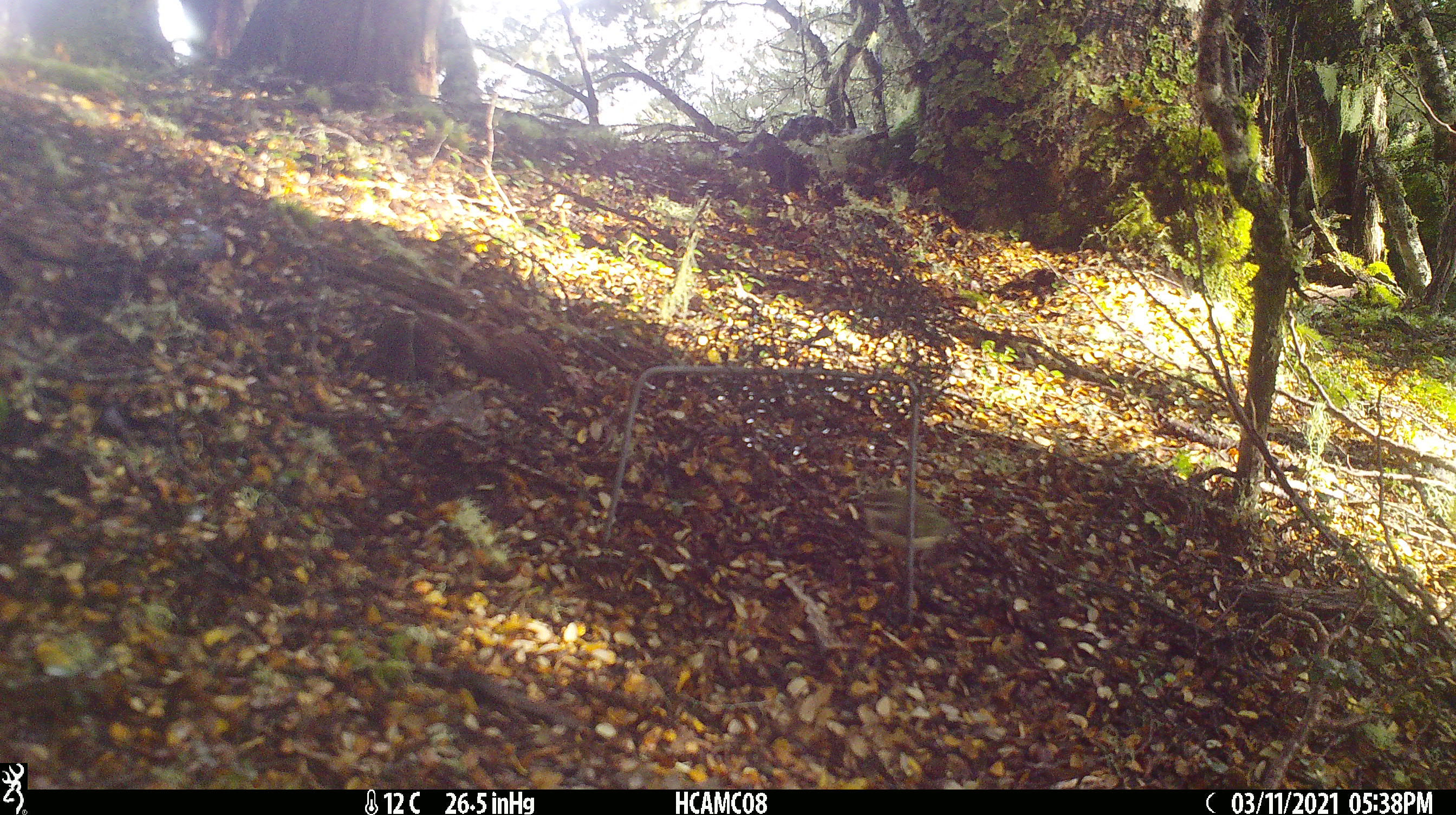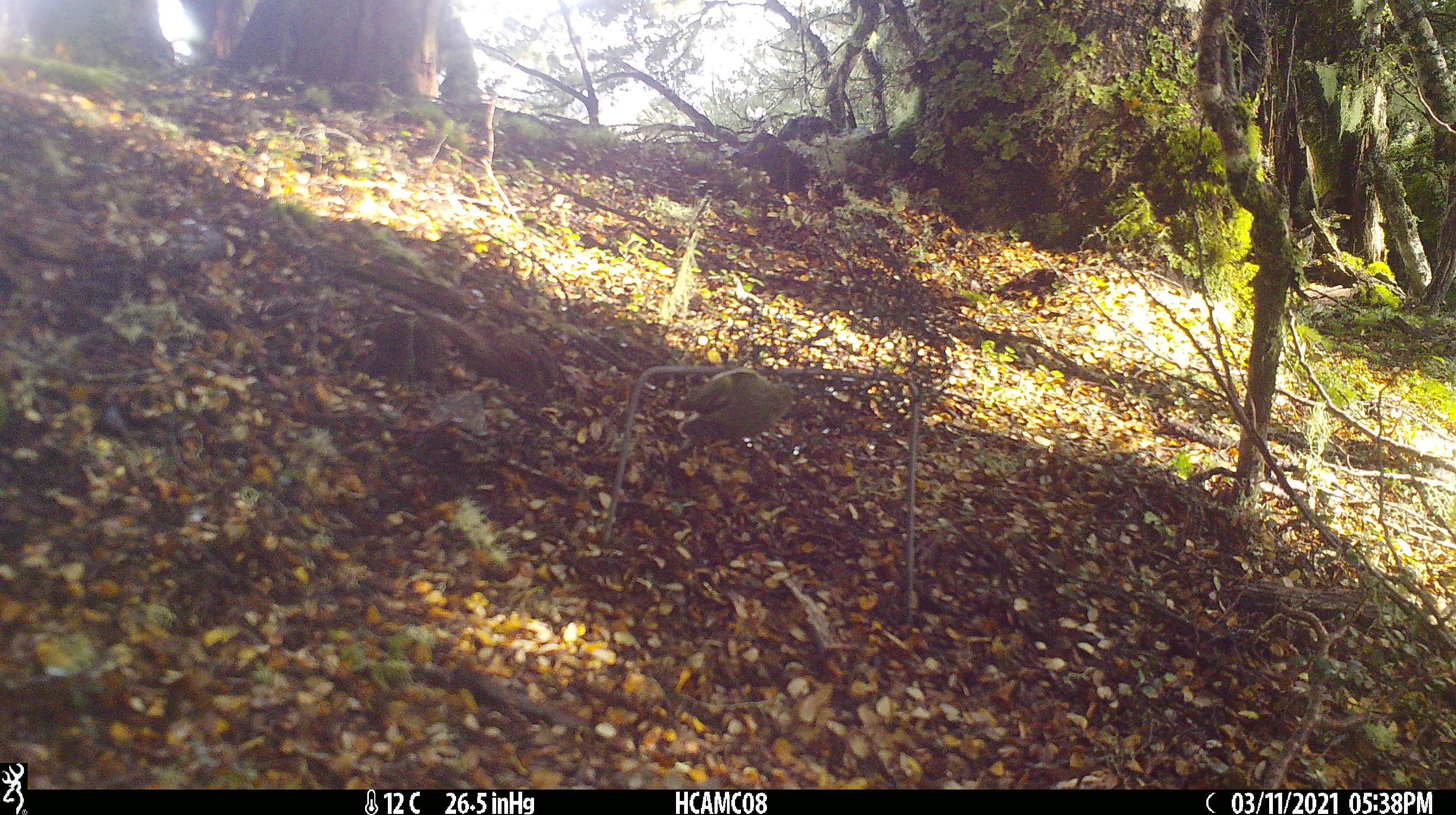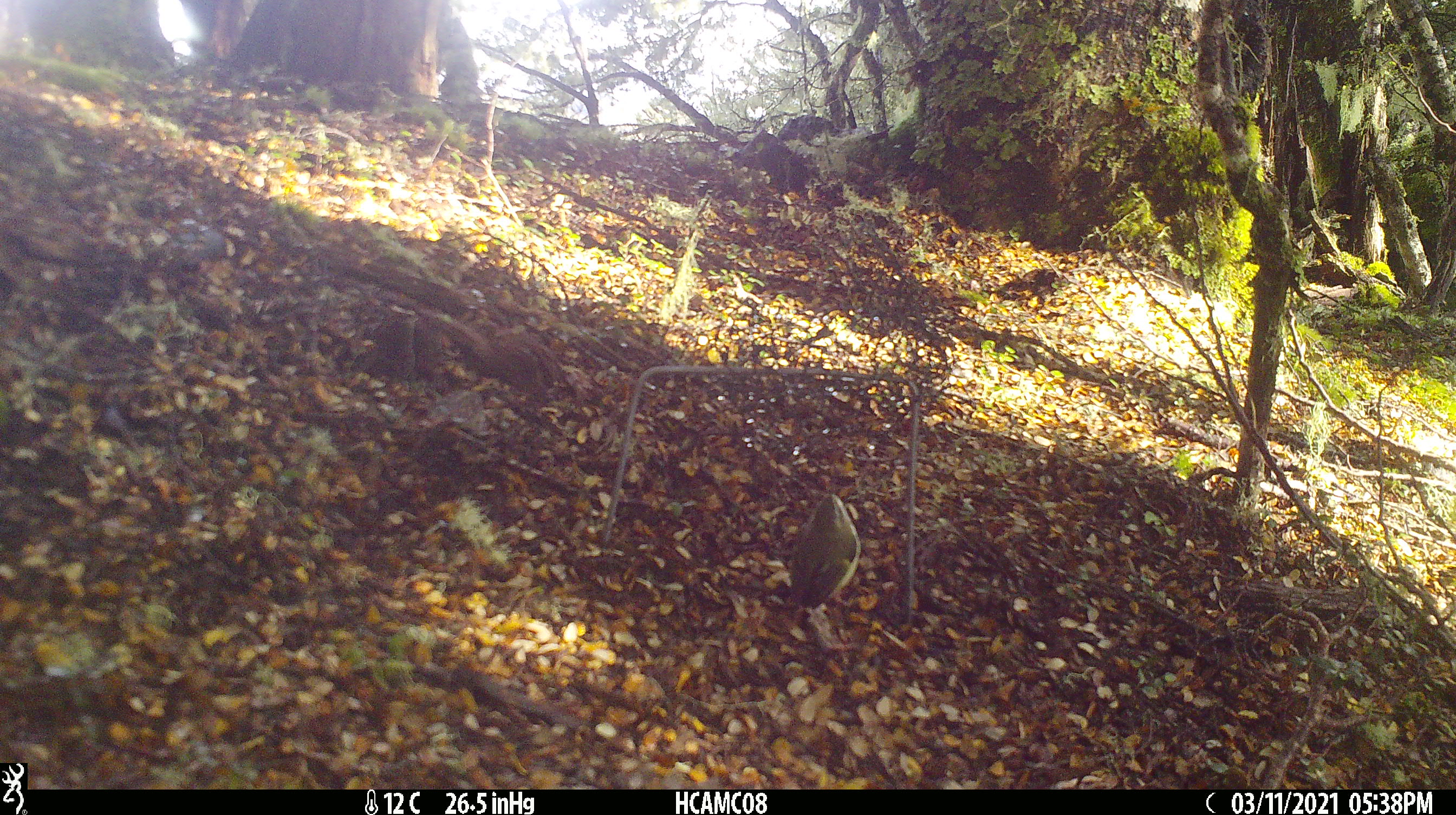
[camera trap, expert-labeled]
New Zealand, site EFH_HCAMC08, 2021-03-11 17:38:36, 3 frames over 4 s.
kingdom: Animalia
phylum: Chordata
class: Aves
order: Passeriformes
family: Acanthisittidae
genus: Acanthisitta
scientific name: Acanthisitta chloris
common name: rifleman